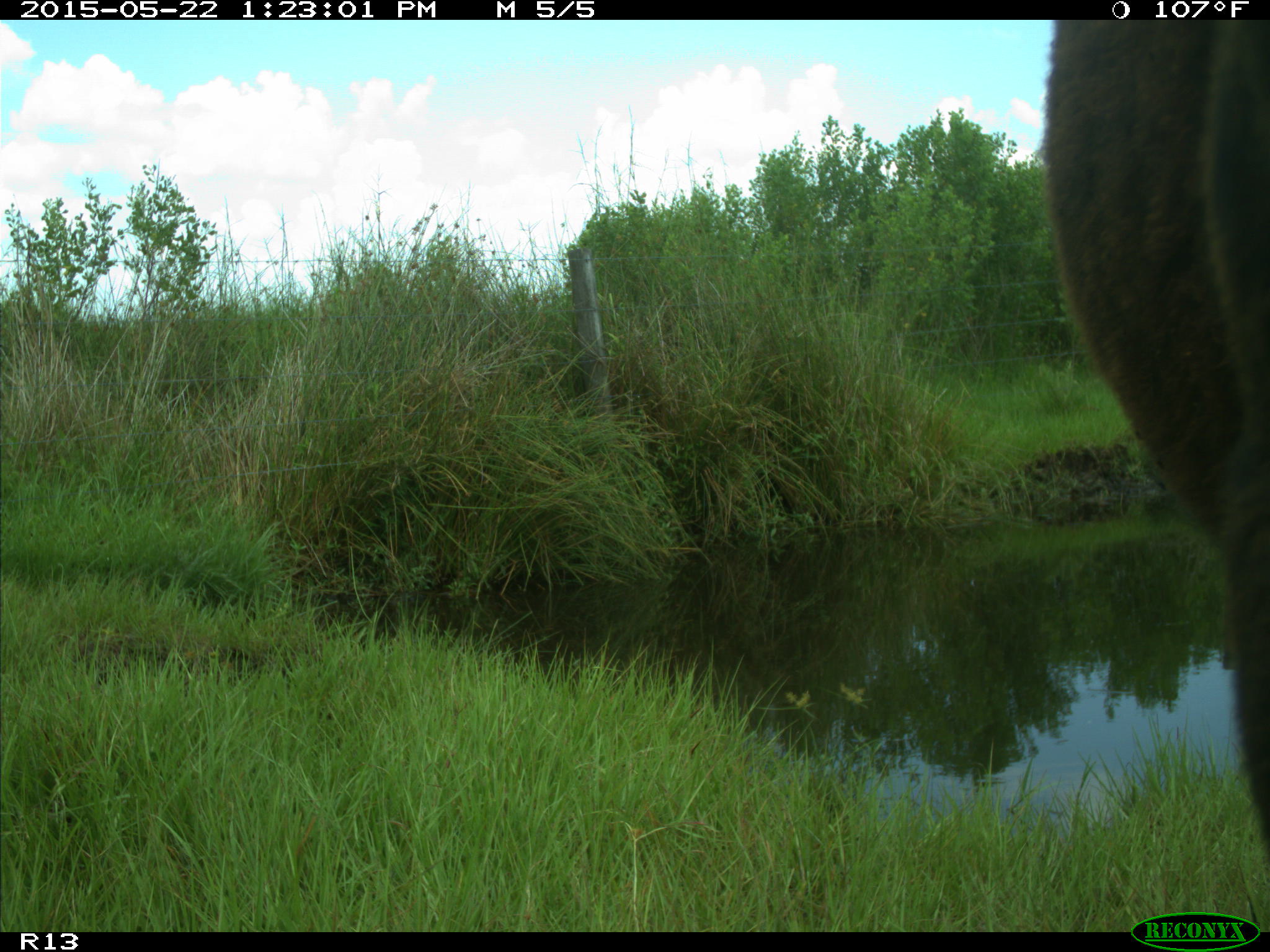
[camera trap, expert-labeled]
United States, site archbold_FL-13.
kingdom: Animalia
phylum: Chordata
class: Mammalia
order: Artiodactyla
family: Bovidae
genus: Bos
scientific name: Bos taurus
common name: domestic cow